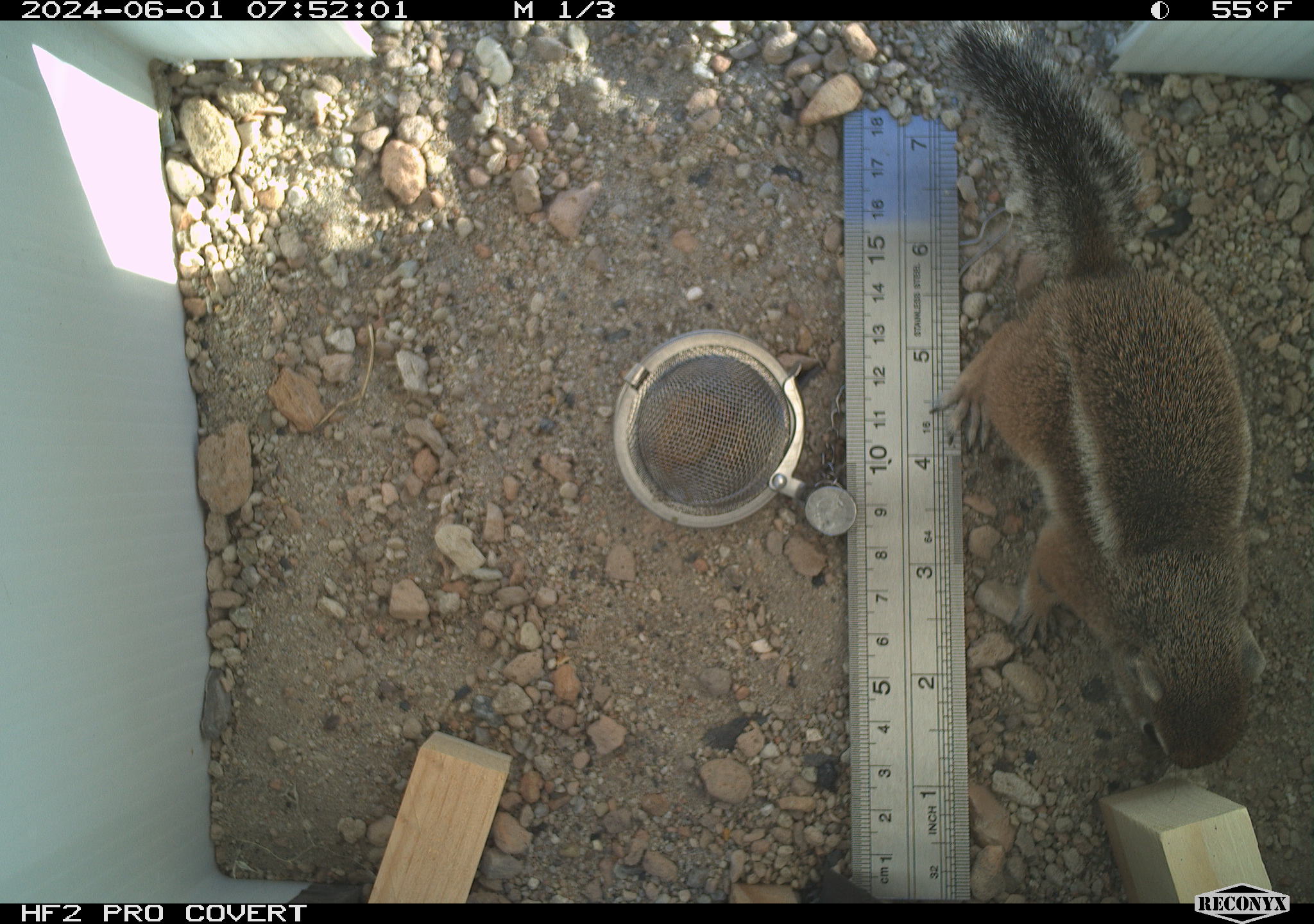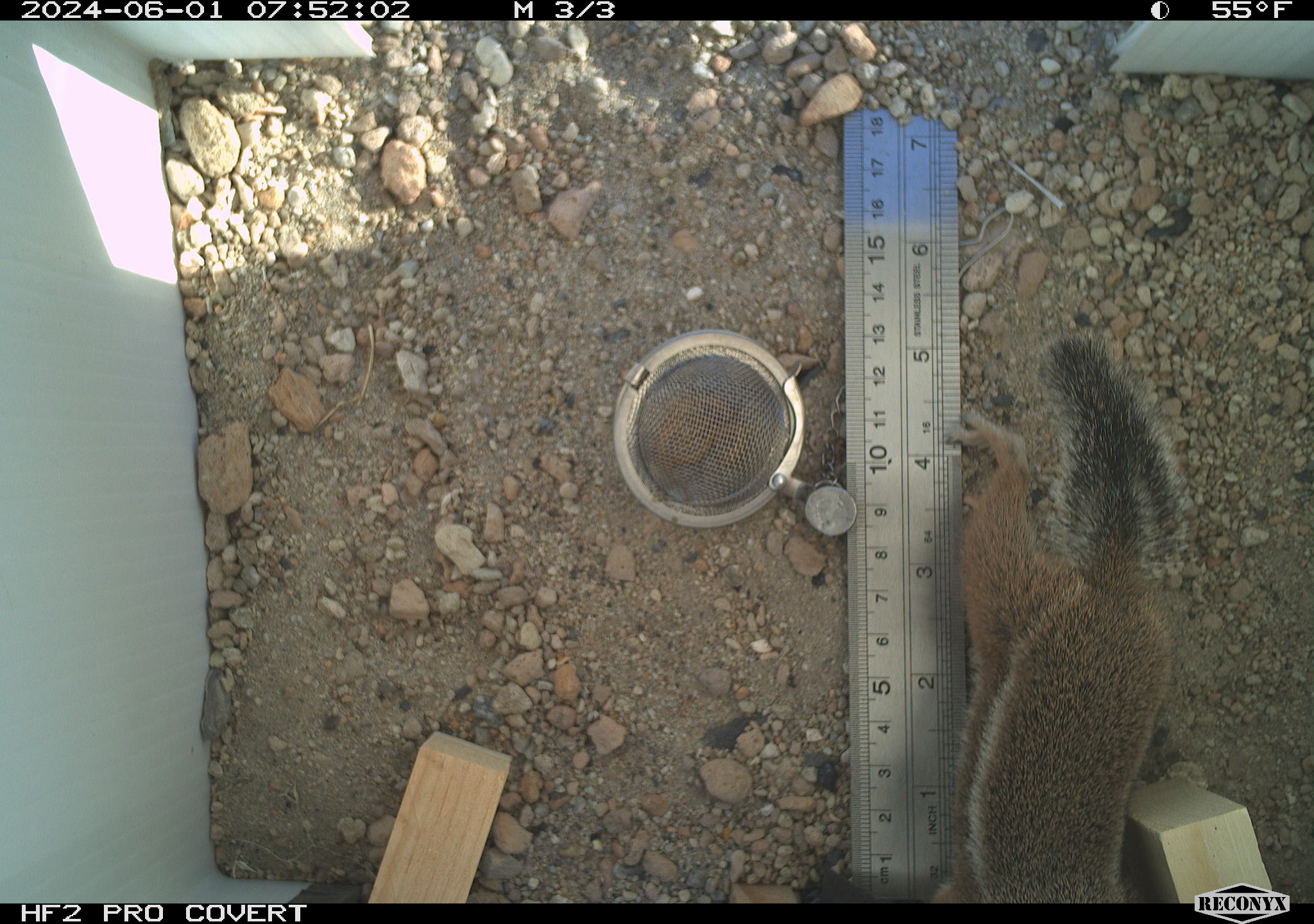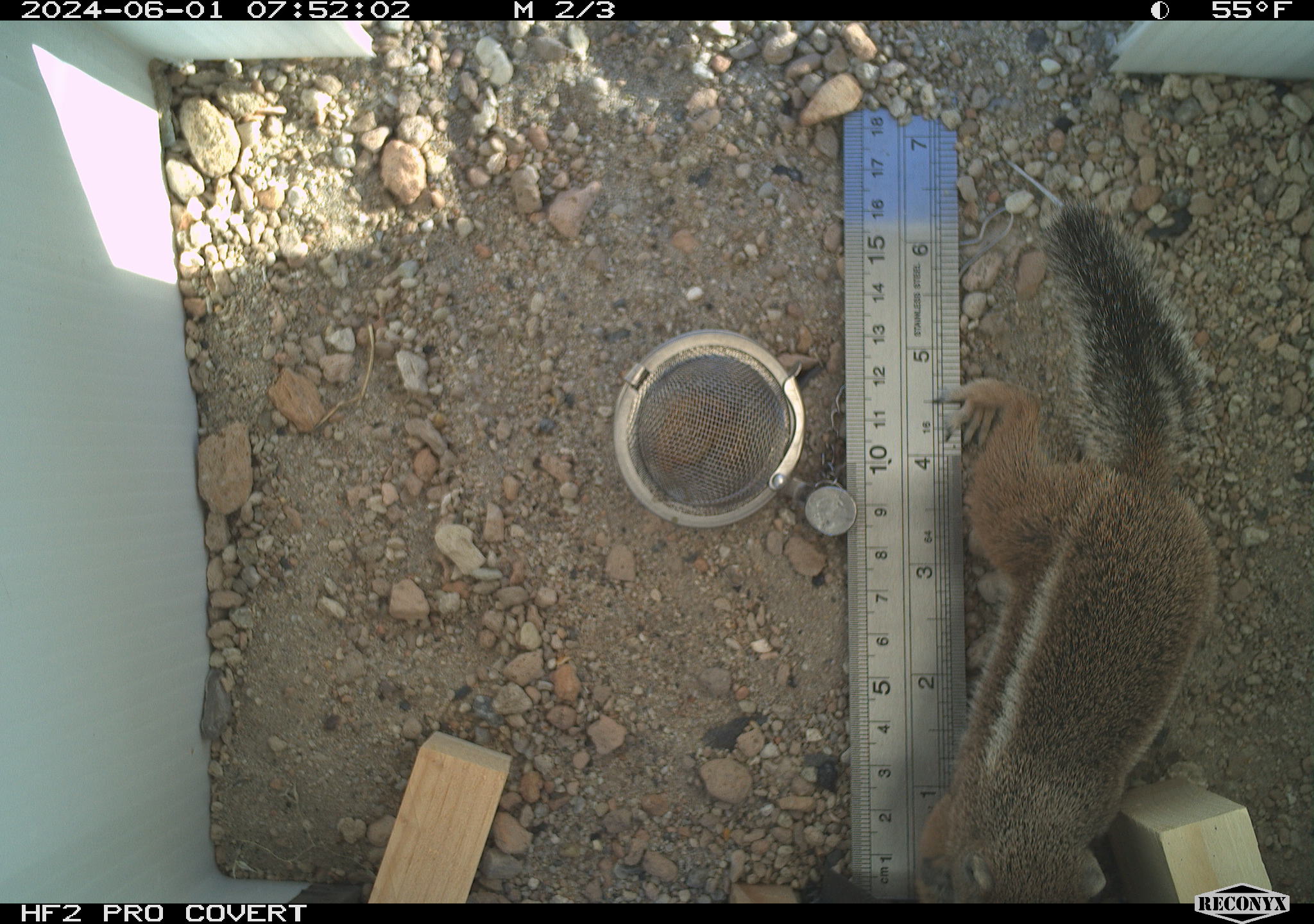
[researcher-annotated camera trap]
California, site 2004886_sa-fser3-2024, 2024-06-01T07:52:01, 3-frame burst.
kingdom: Animalia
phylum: Chordata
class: Mammalia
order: Rodentia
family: Sciuridae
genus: Ammospermophilus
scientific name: Ammospermophilus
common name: antelope ground squirrels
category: ammospermophilus species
Ammospermophilus species (antelope ground squirrels) (Ammospermophilus).